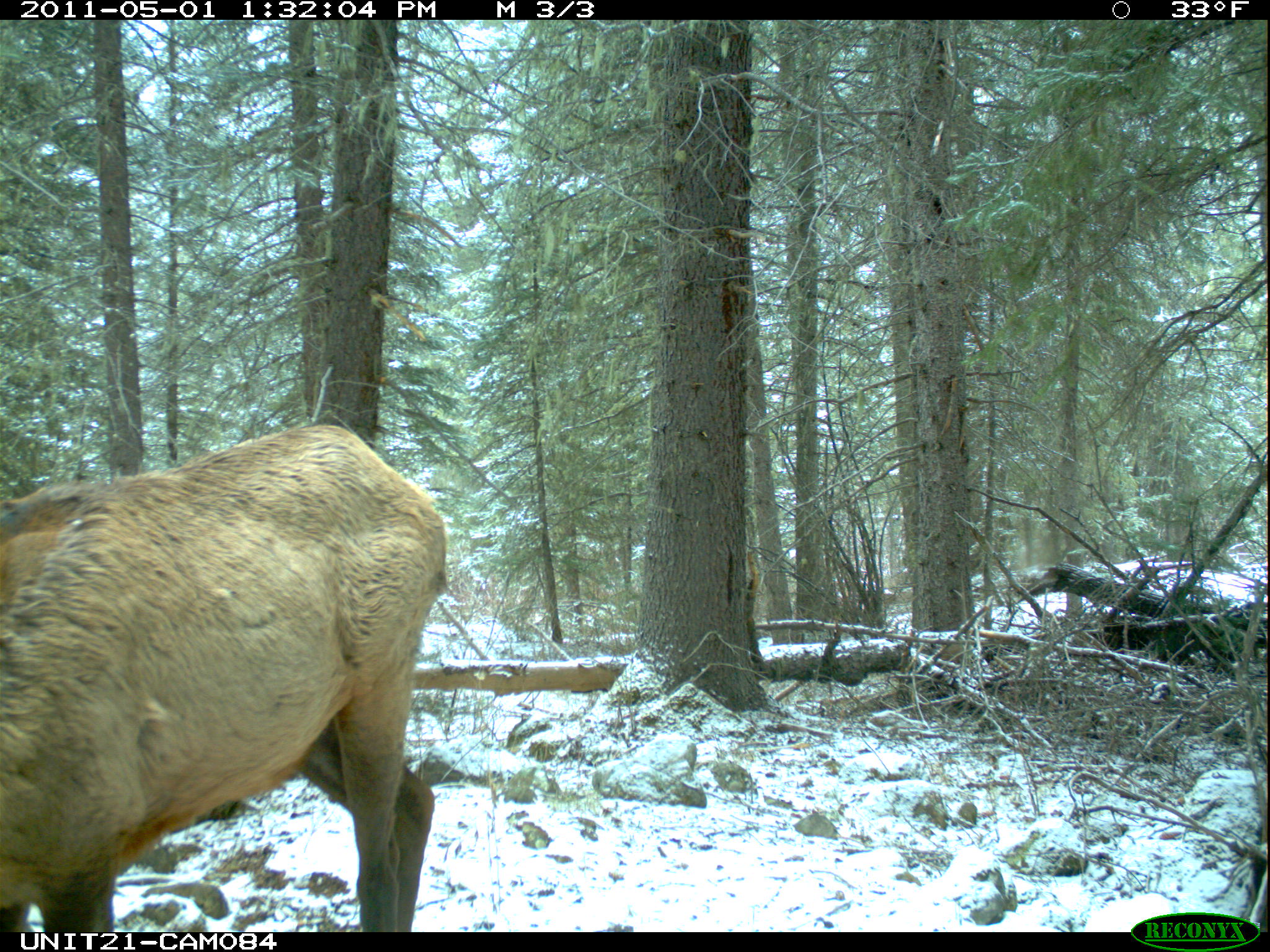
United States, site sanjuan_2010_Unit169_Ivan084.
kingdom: Animalia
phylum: Chordata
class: Mammalia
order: Artiodactyla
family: Cervidae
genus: Cervus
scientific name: Cervus elaphus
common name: red deer